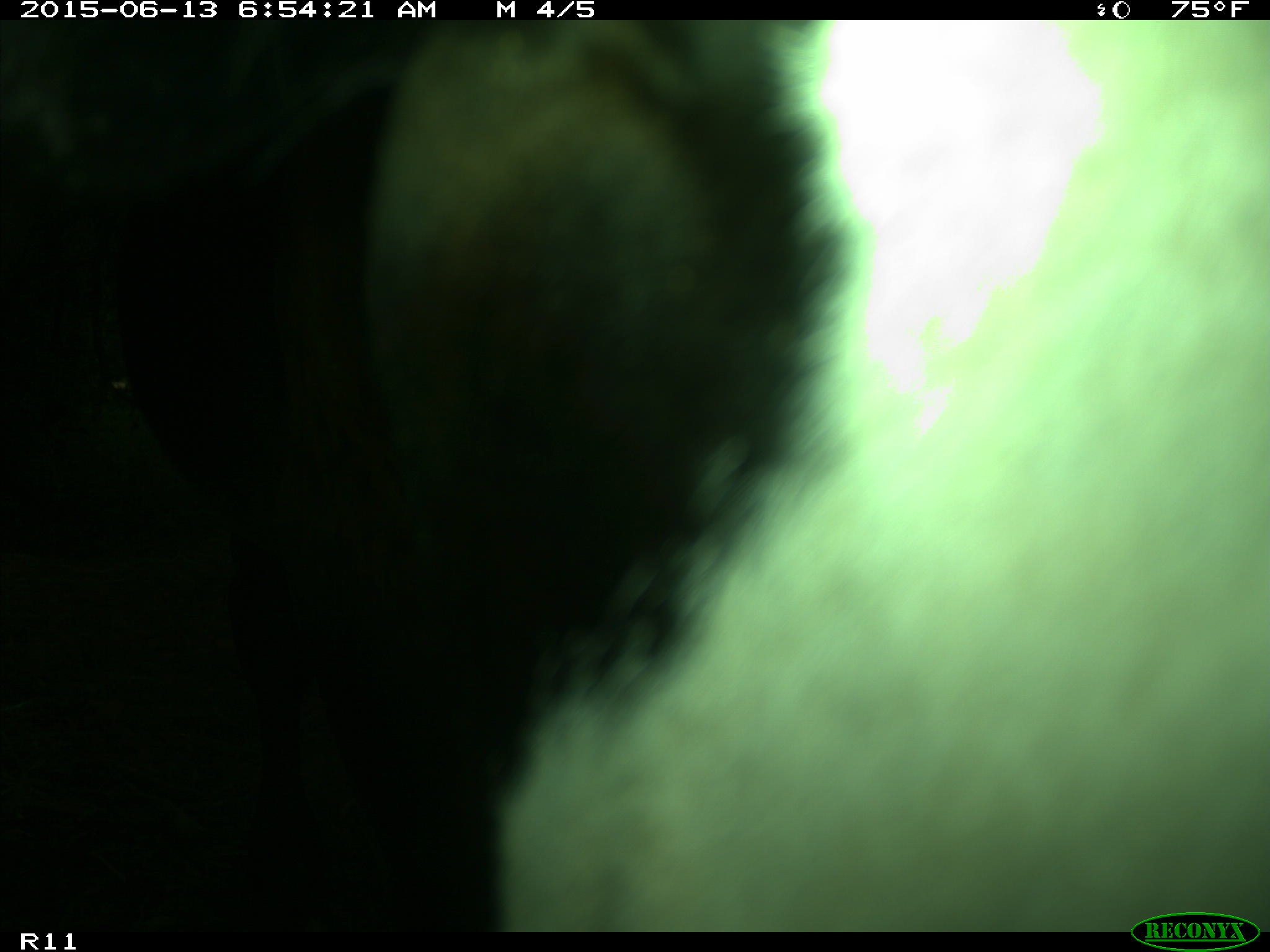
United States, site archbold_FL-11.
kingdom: Animalia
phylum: Chordata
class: Mammalia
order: Artiodactyla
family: Bovidae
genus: Bos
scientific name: Bos taurus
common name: domestic cow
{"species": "Bos taurus (domestic cow)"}